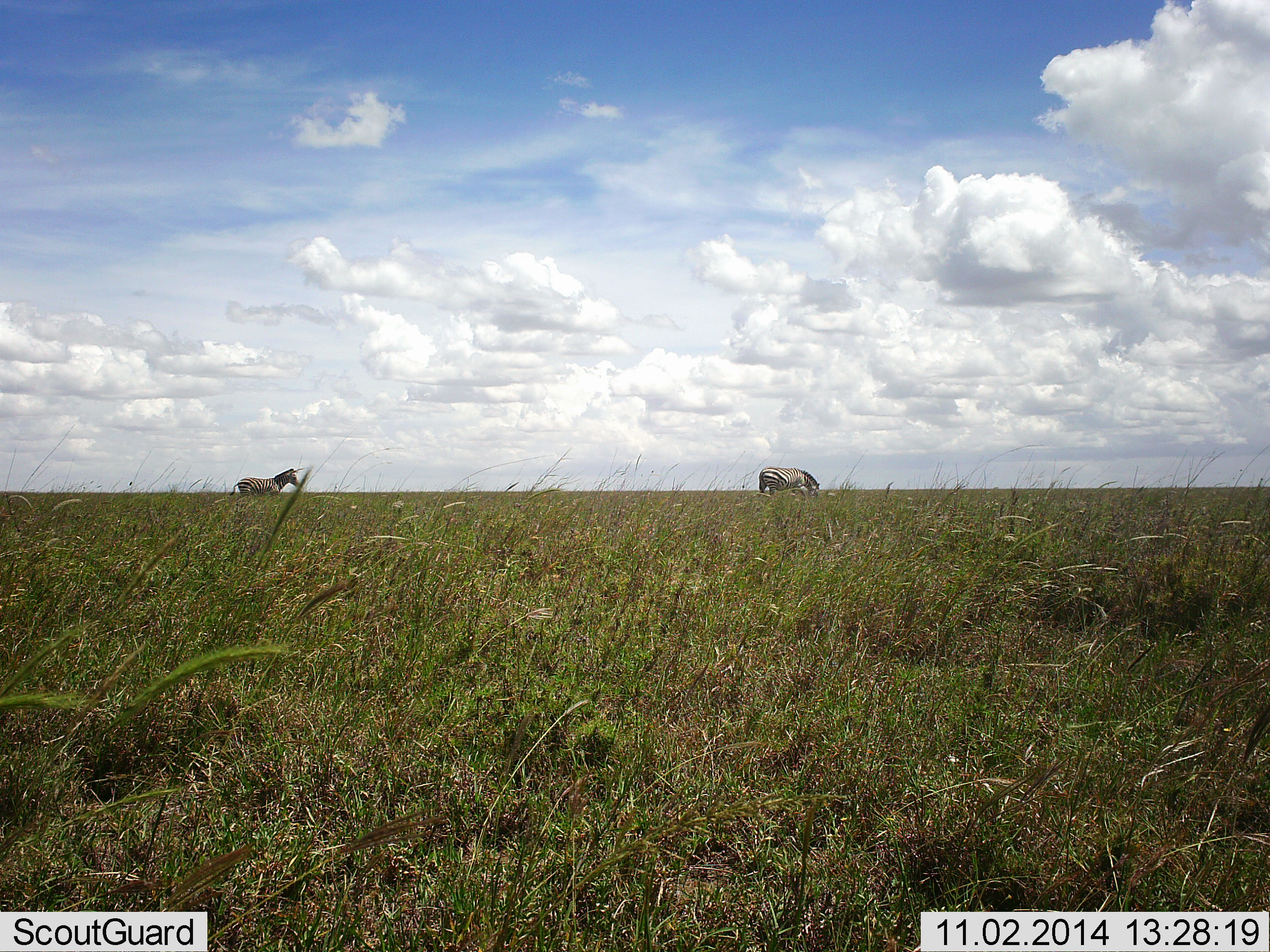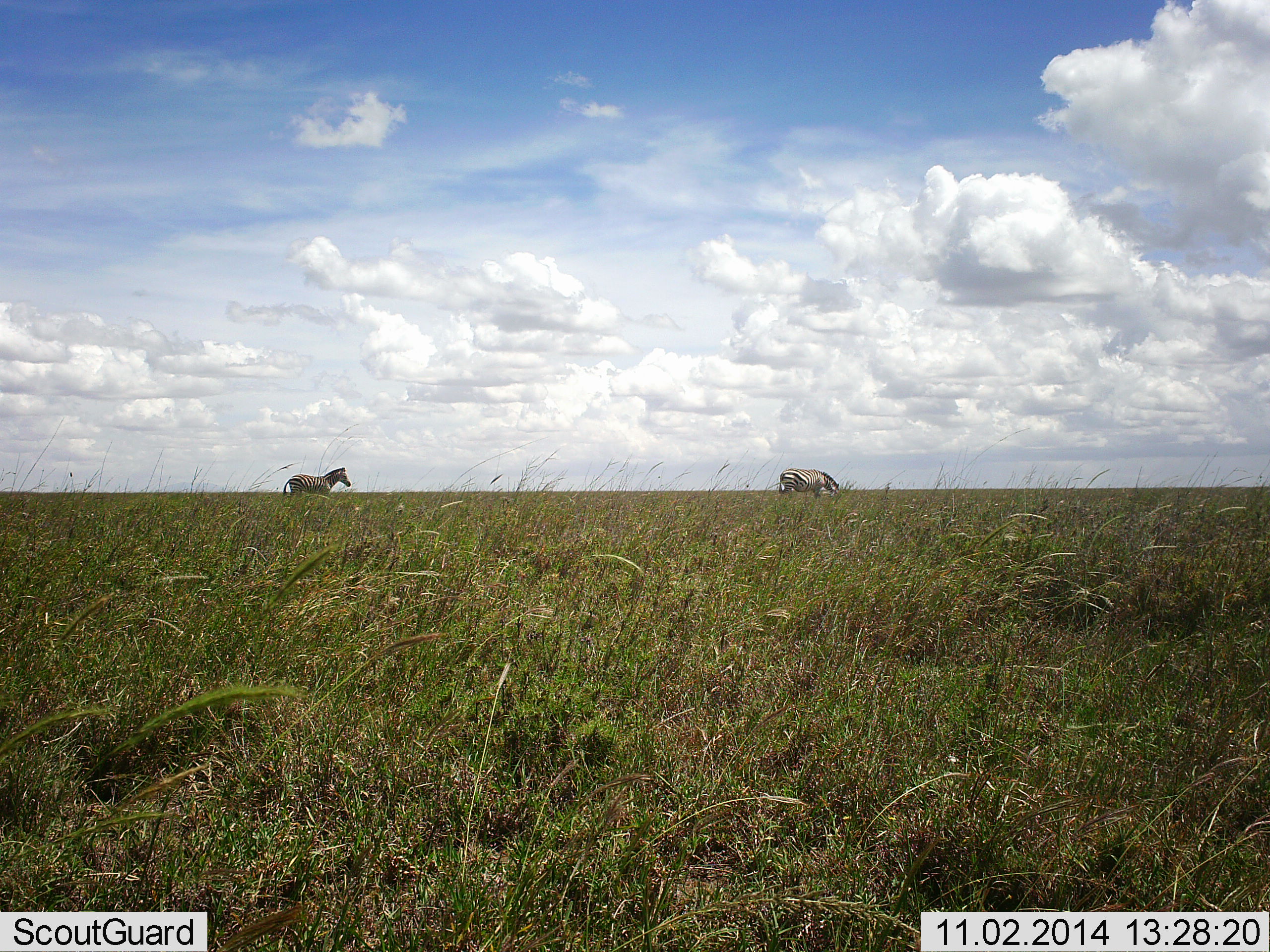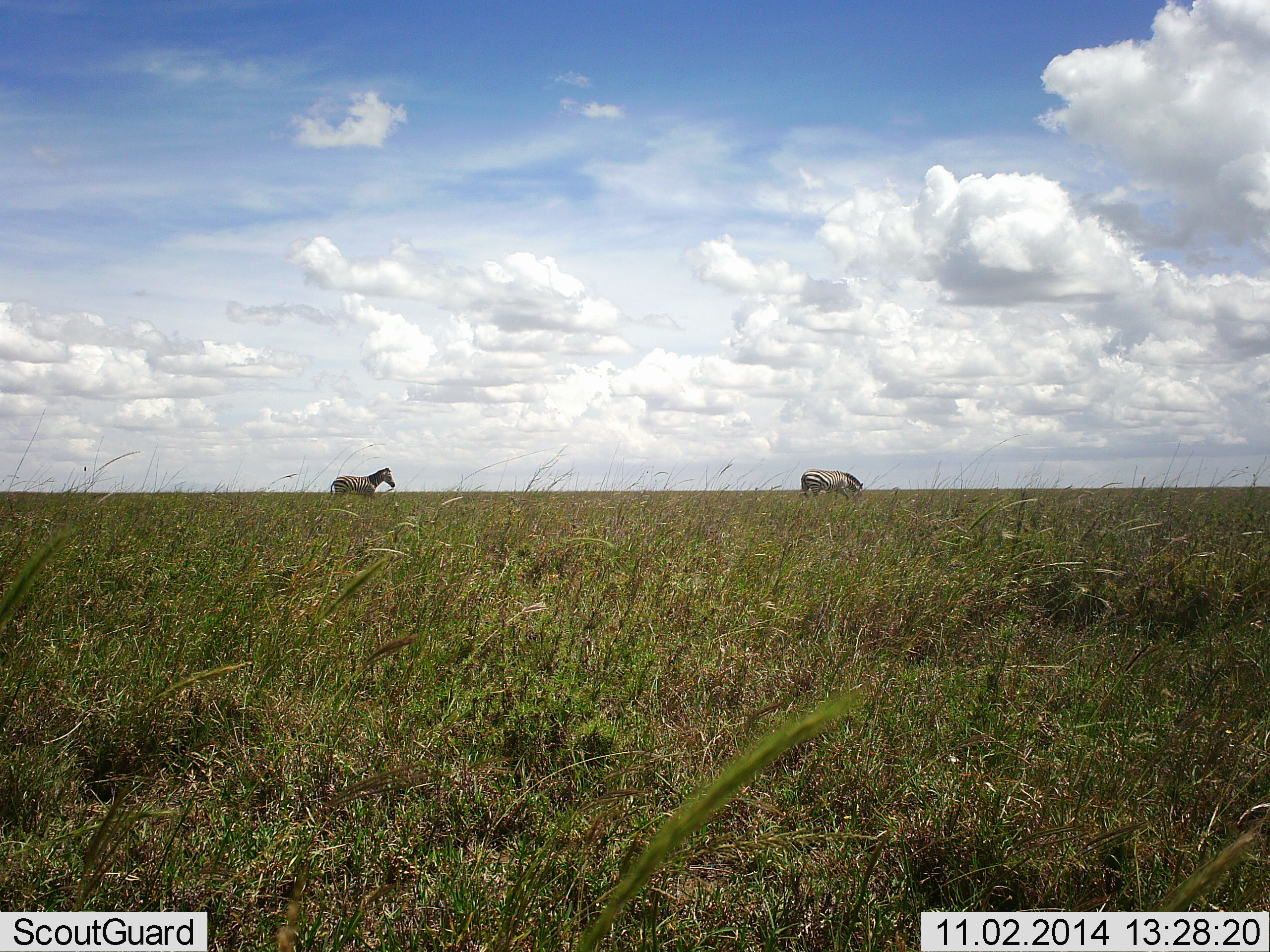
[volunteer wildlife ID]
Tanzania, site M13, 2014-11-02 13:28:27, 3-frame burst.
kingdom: Animalia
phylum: Chordata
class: Mammalia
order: Perissodactyla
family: Equidae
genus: Equus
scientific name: Equus quagga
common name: plains zebra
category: zebra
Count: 2.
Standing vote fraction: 10%.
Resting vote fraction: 0%.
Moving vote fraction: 90%.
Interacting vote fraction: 0%.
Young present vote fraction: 0%.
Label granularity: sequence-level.